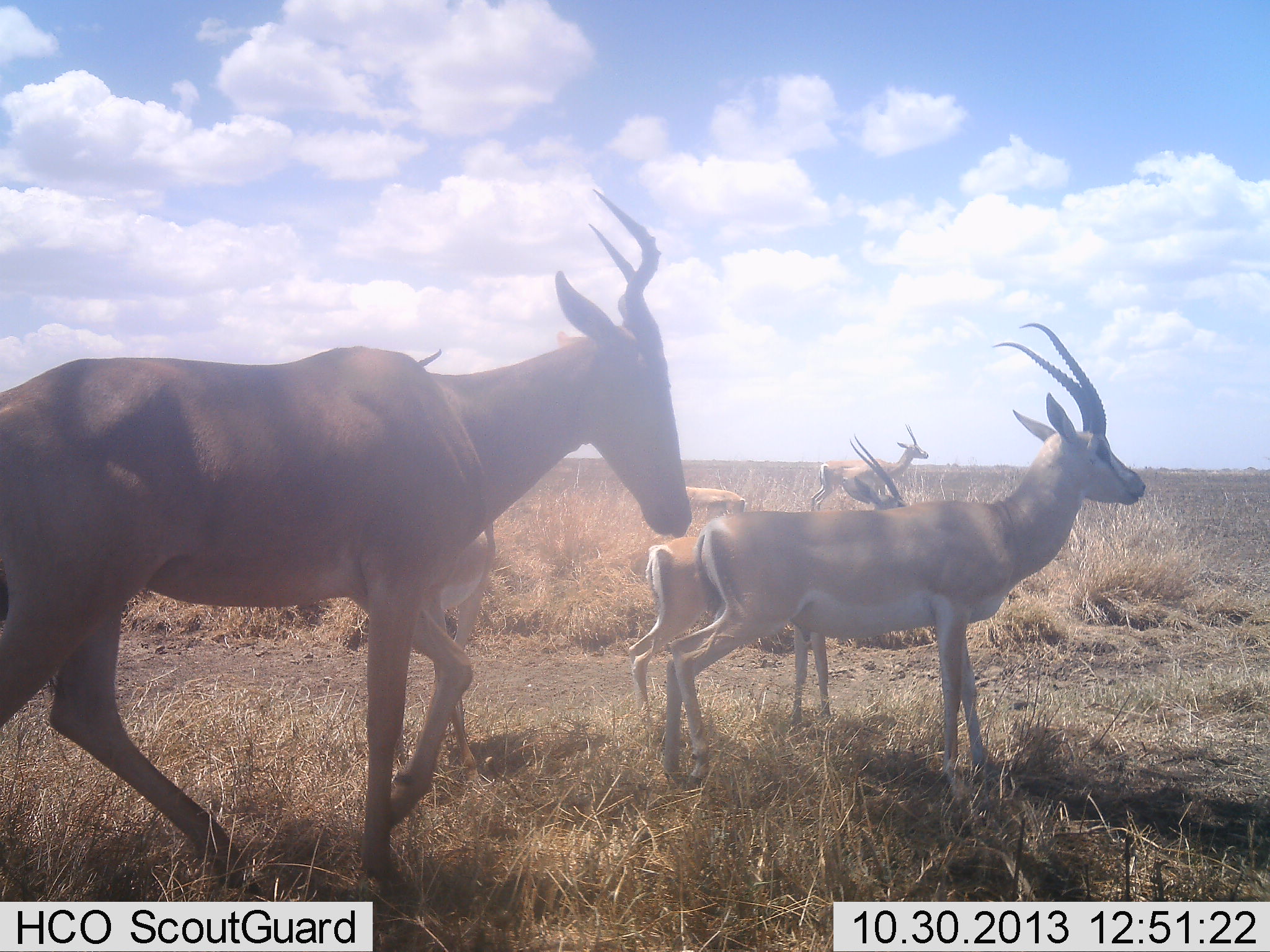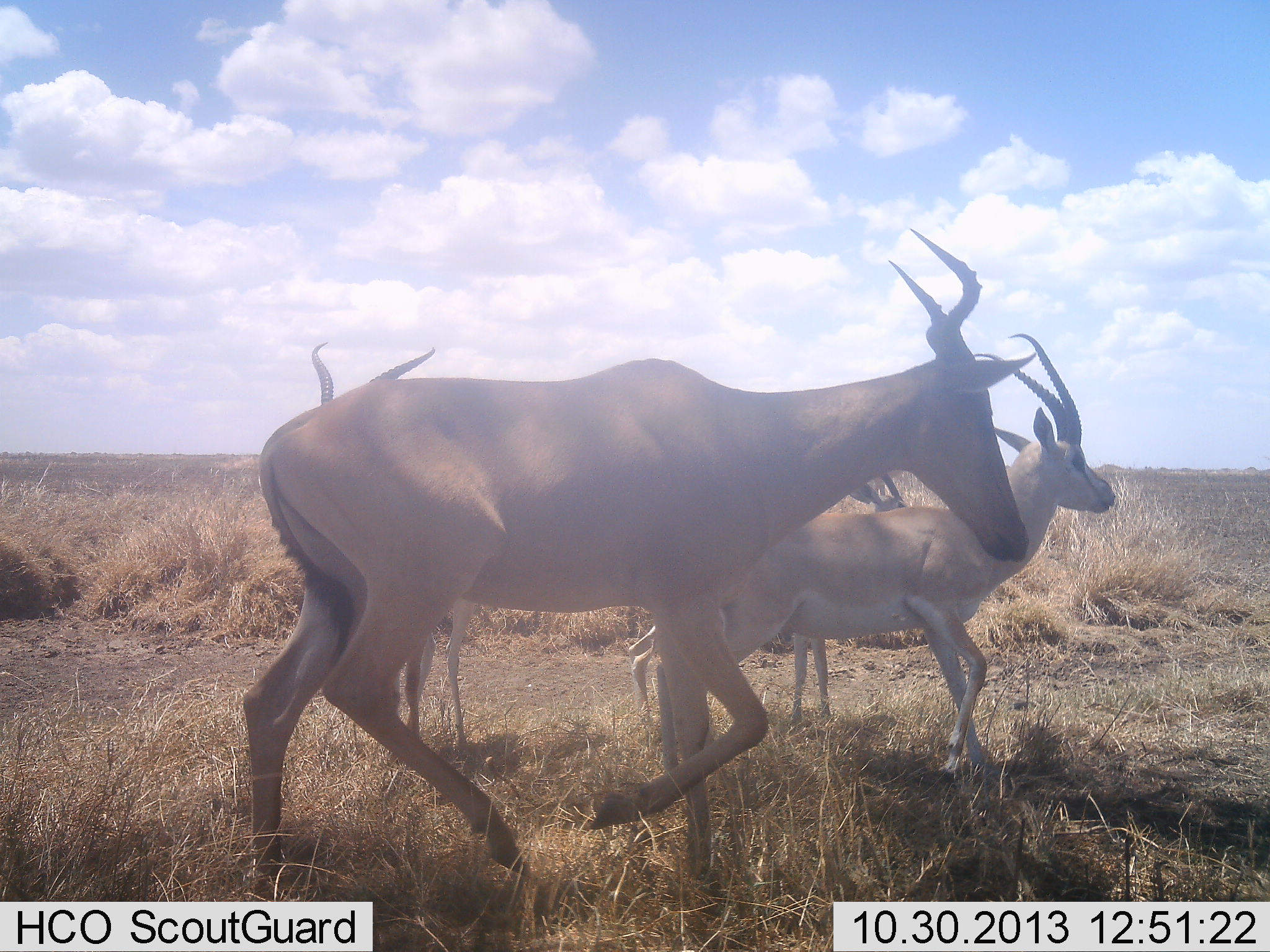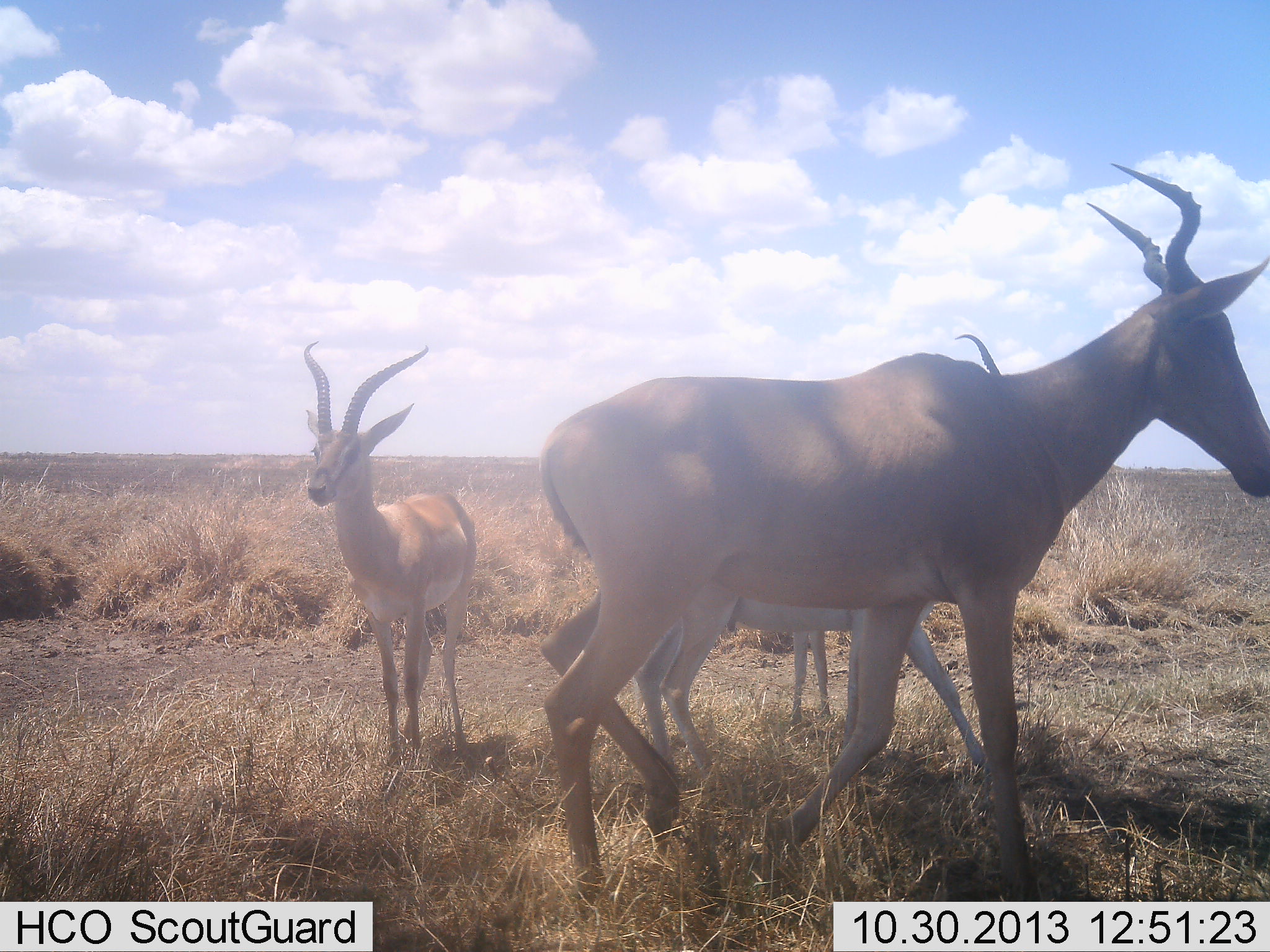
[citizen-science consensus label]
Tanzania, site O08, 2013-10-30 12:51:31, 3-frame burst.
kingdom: Animalia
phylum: Chordata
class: Mammalia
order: Artiodactyla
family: Bovidae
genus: Nanger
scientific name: Nanger granti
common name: grant's gazelle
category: gazellegrants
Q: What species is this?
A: Gazellegrants (grant's gazelle) (Nanger granti).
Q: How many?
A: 5.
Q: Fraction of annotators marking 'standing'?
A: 91%.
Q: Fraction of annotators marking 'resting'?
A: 0%.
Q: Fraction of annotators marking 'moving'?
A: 18%.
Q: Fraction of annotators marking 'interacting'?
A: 0%.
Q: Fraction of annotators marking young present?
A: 0%.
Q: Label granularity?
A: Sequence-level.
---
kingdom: Animalia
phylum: Chordata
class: Mammalia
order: Artiodactyla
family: Bovidae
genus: Alcelaphus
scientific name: Alcelaphus buselaphus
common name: hartebeest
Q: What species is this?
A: Hartebeest (Alcelaphus buselaphus).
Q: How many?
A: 1.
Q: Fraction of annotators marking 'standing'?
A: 10%.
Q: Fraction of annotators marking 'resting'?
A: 0%.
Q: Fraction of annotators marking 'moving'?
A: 100%.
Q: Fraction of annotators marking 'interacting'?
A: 0%.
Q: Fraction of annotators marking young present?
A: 0%.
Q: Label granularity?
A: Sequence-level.